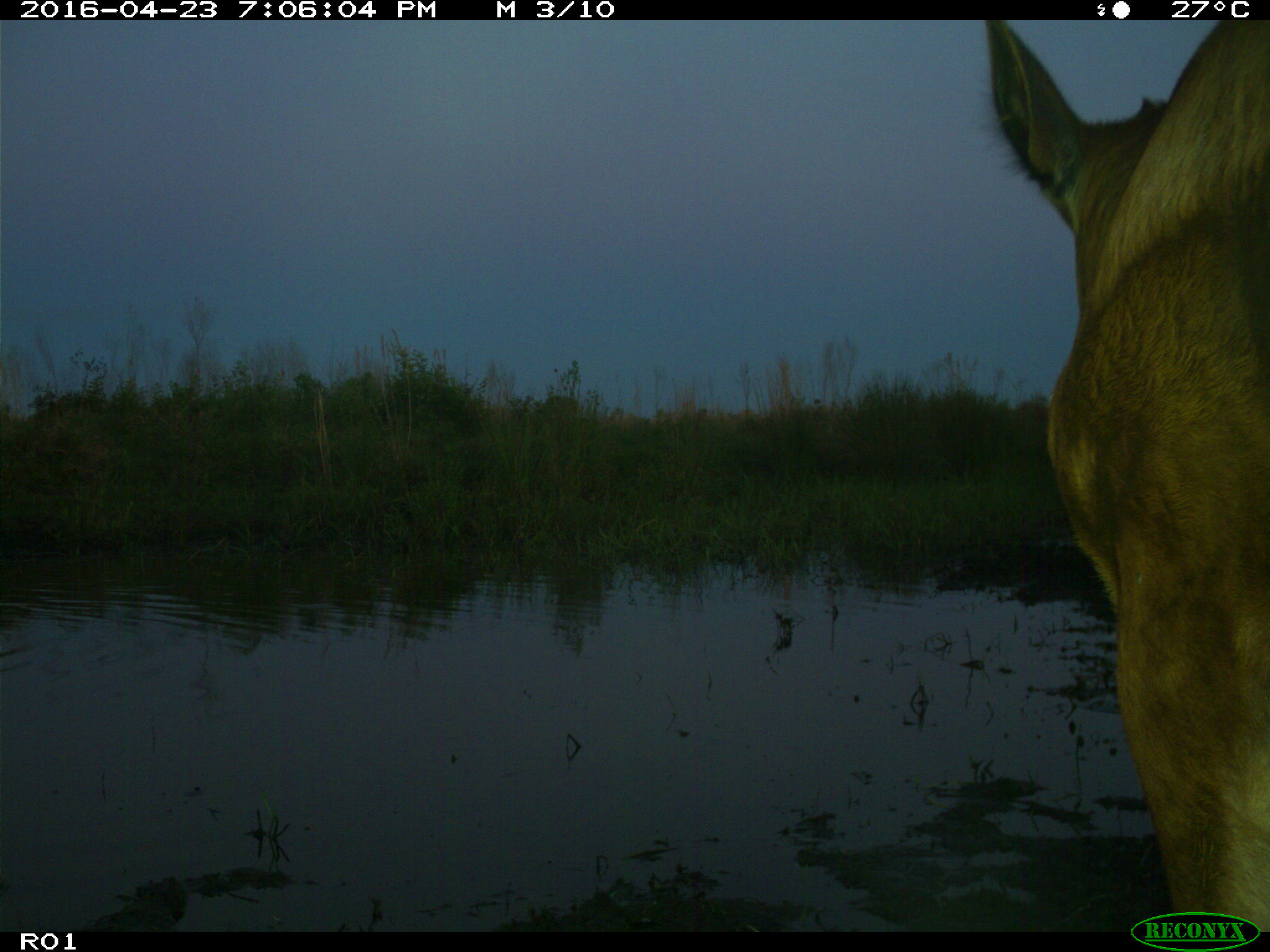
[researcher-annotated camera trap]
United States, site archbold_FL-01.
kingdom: Animalia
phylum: Chordata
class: Mammalia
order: Artiodactyla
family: Bovidae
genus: Bos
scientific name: Bos taurus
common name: domestic cow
Bos taurus (domestic cow).